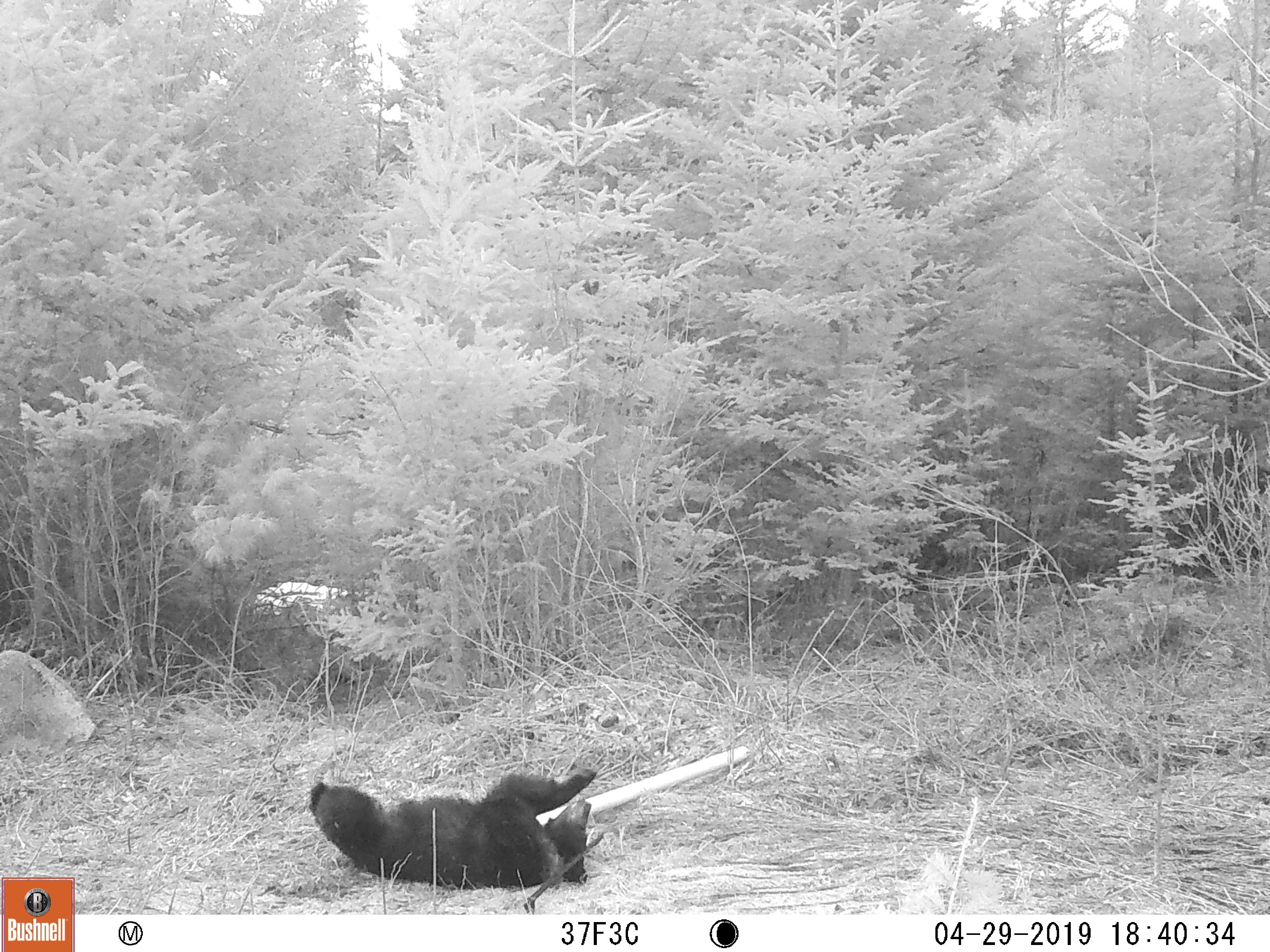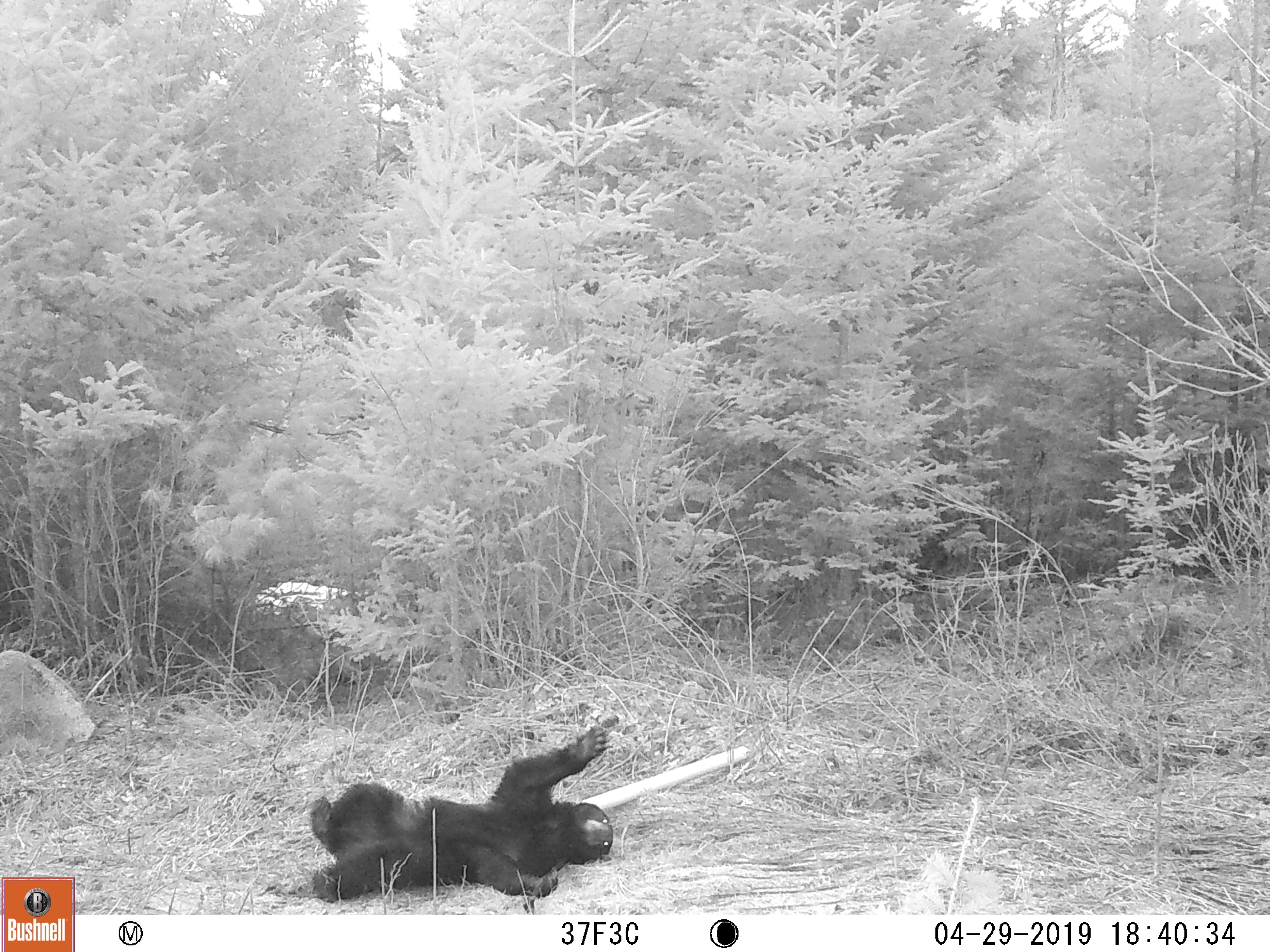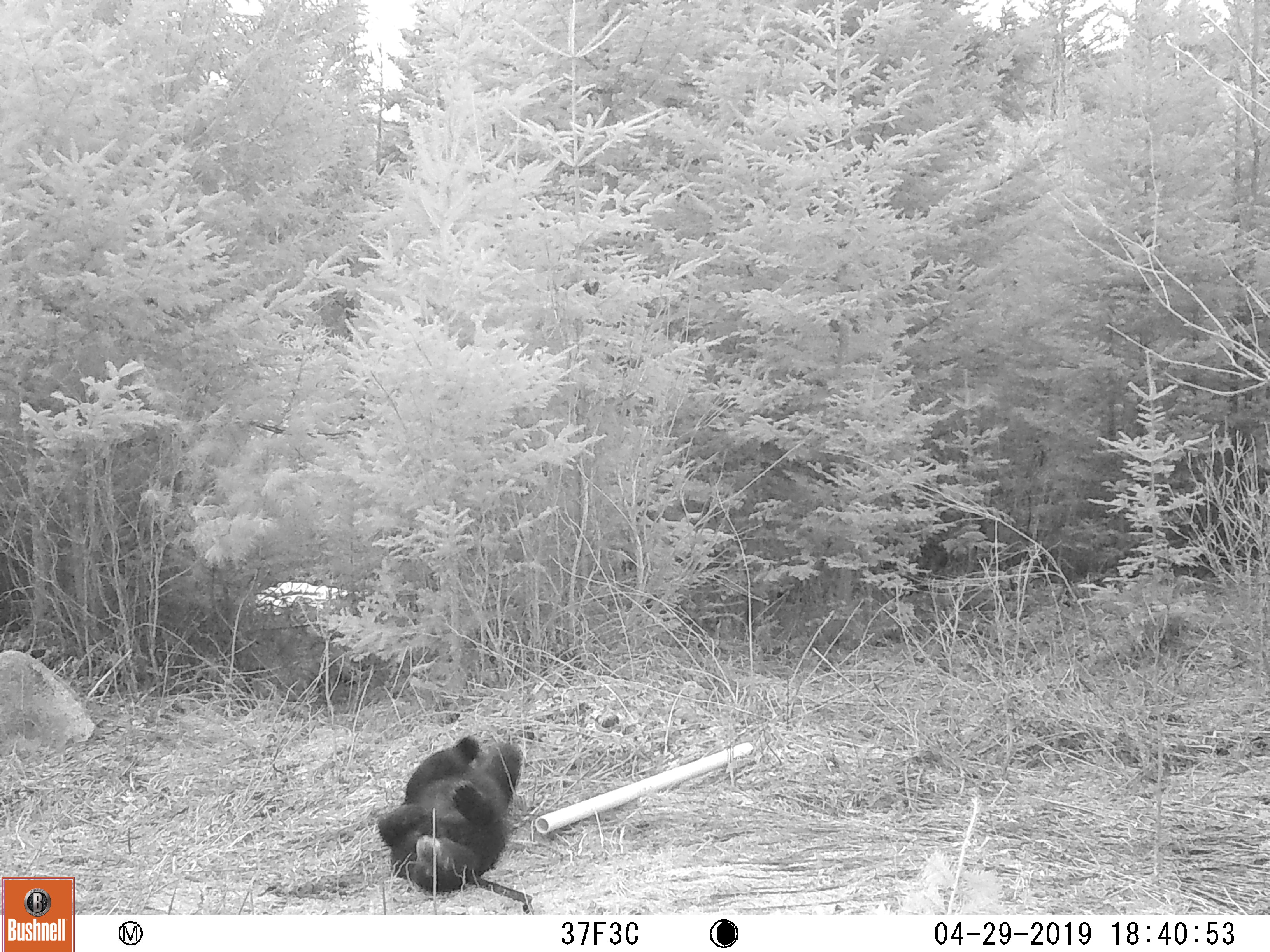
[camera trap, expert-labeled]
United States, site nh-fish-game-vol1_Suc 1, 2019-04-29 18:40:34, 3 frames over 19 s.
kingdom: Animalia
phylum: Chordata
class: Mammalia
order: Carnivora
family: Ursidae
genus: Ursus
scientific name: Ursus americanus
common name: black bear